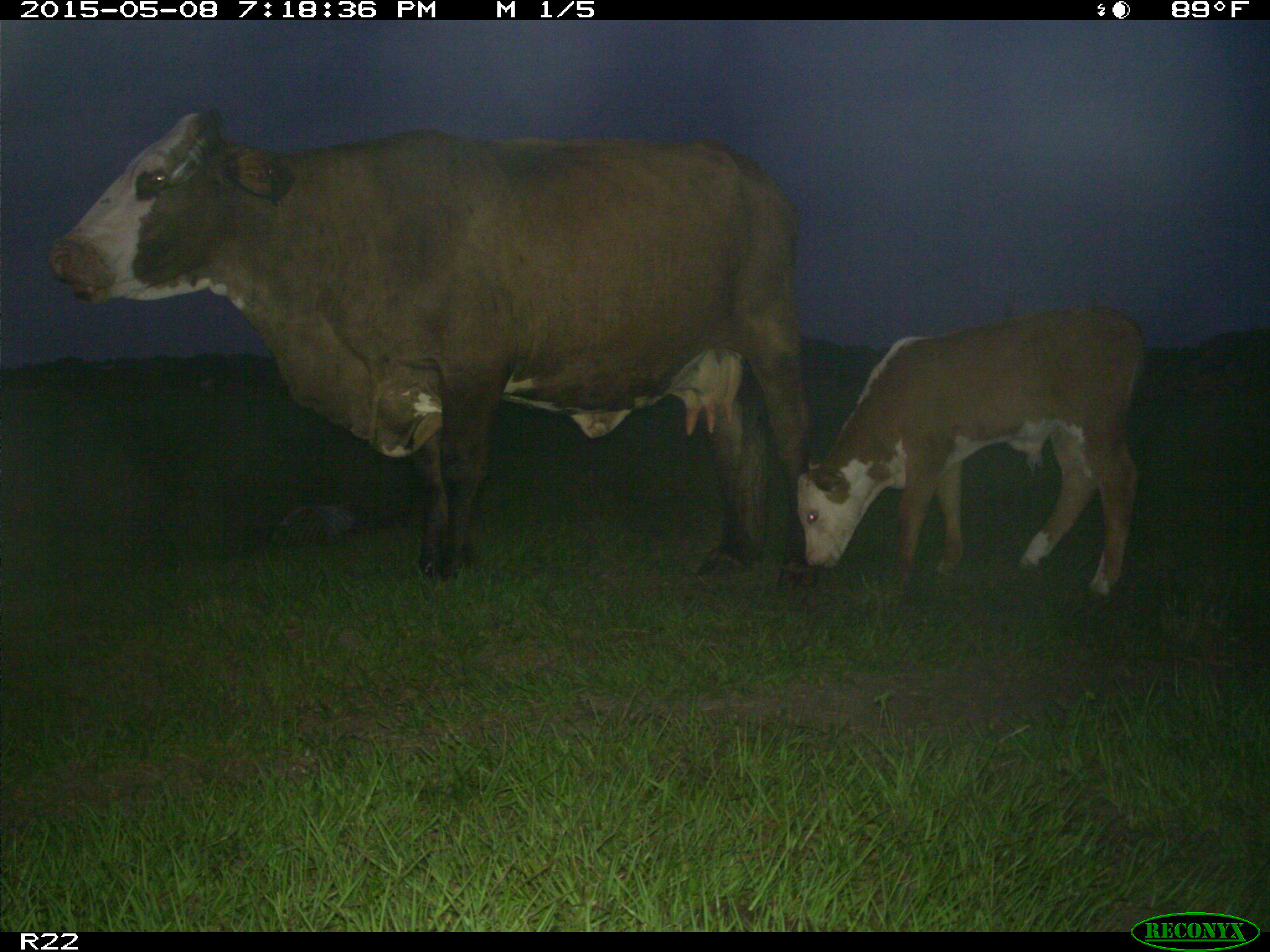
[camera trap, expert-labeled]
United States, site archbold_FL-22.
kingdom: Animalia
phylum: Chordata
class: Mammalia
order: Artiodactyla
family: Bovidae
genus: Bos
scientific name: Bos taurus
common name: domestic cow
Bos taurus (domestic cow).